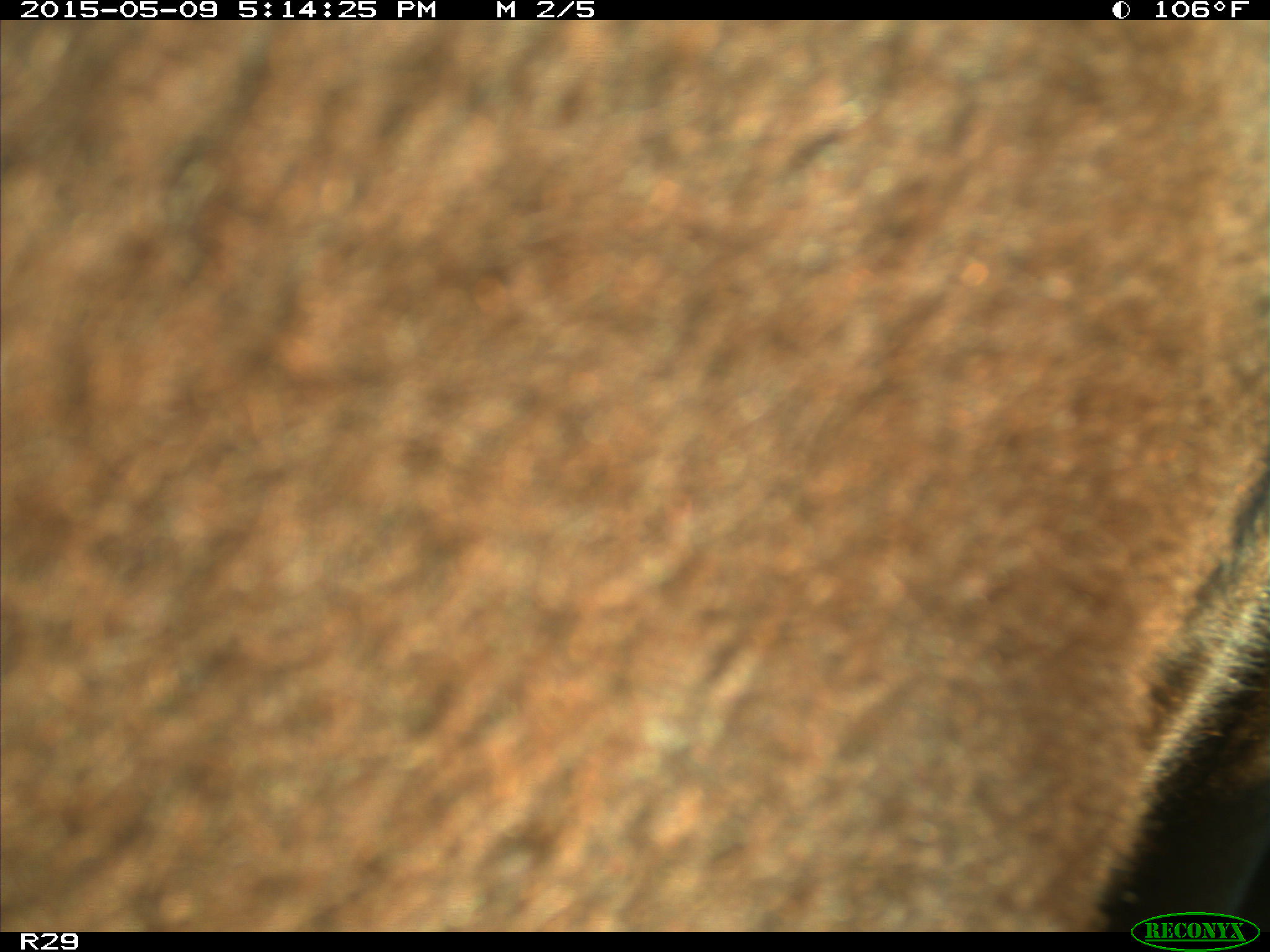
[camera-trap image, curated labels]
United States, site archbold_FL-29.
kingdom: Animalia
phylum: Chordata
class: Mammalia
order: Artiodactyla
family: Bovidae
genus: Bos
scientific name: Bos taurus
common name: domestic cow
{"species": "Bos taurus (domestic cow)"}